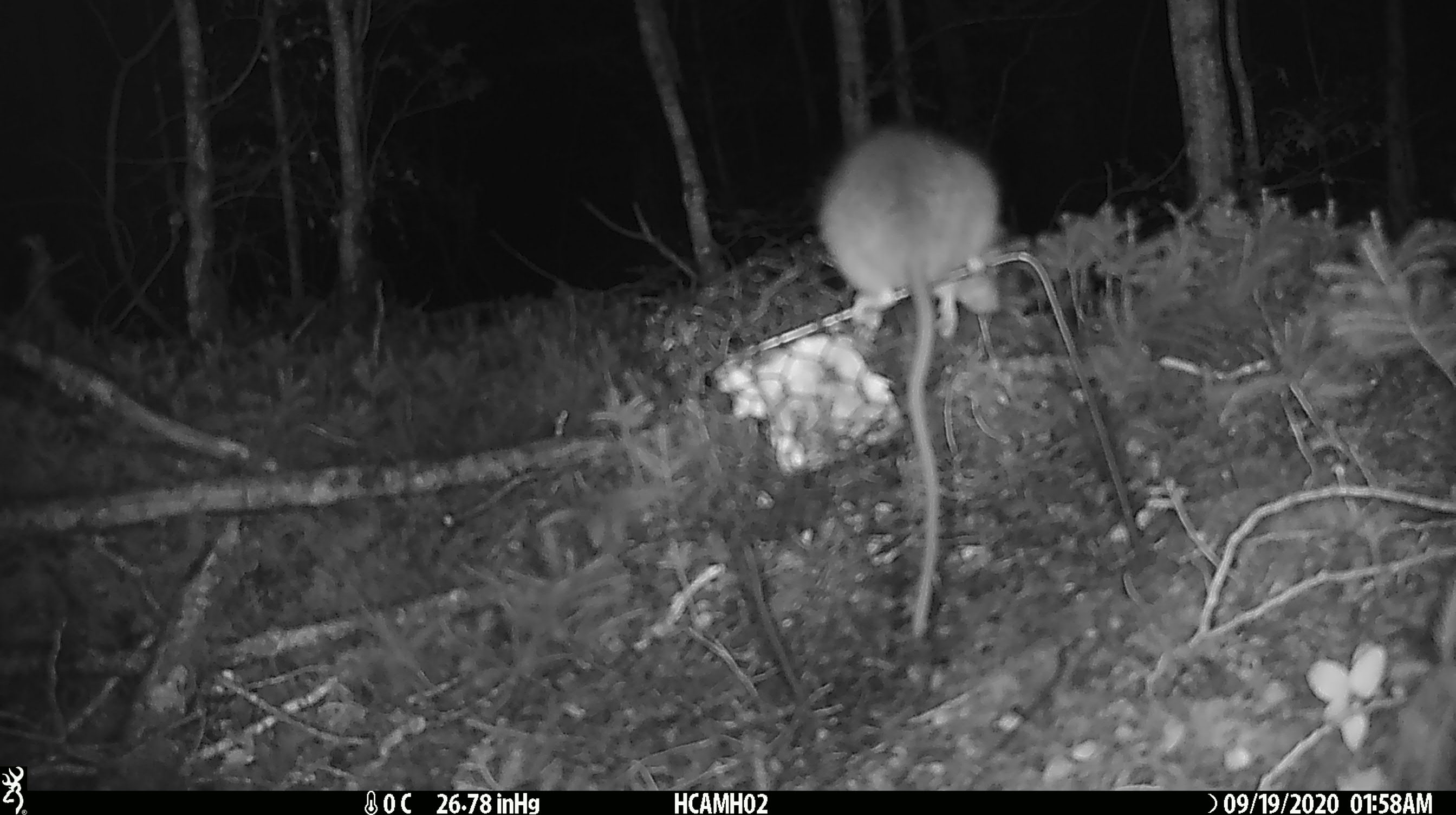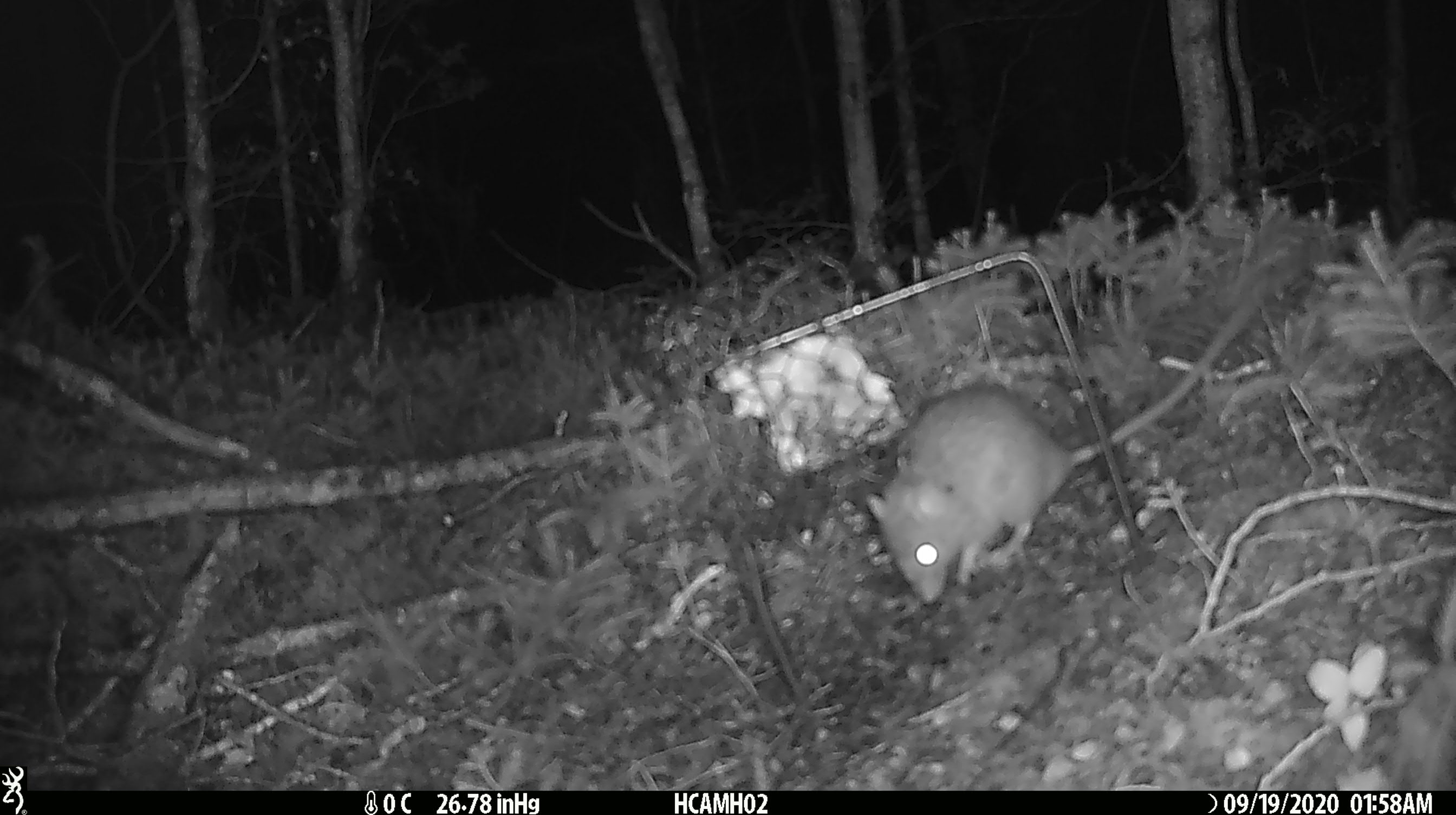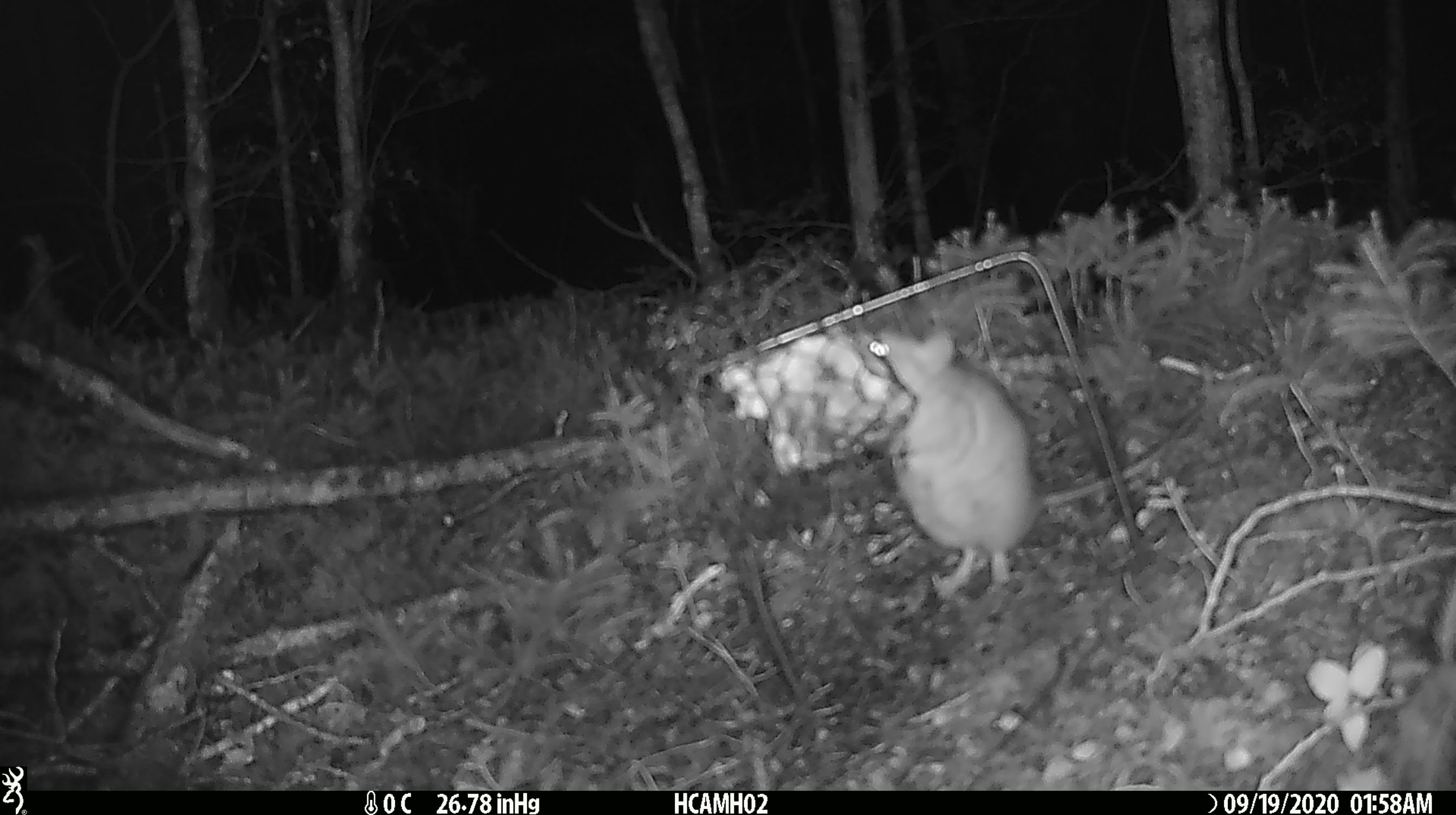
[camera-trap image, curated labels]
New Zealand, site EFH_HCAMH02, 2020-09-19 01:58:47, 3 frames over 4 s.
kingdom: Animalia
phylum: Chordata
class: Mammalia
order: Rodentia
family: Muridae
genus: Rattus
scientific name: Rattus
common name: rat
Rat (Rattus).